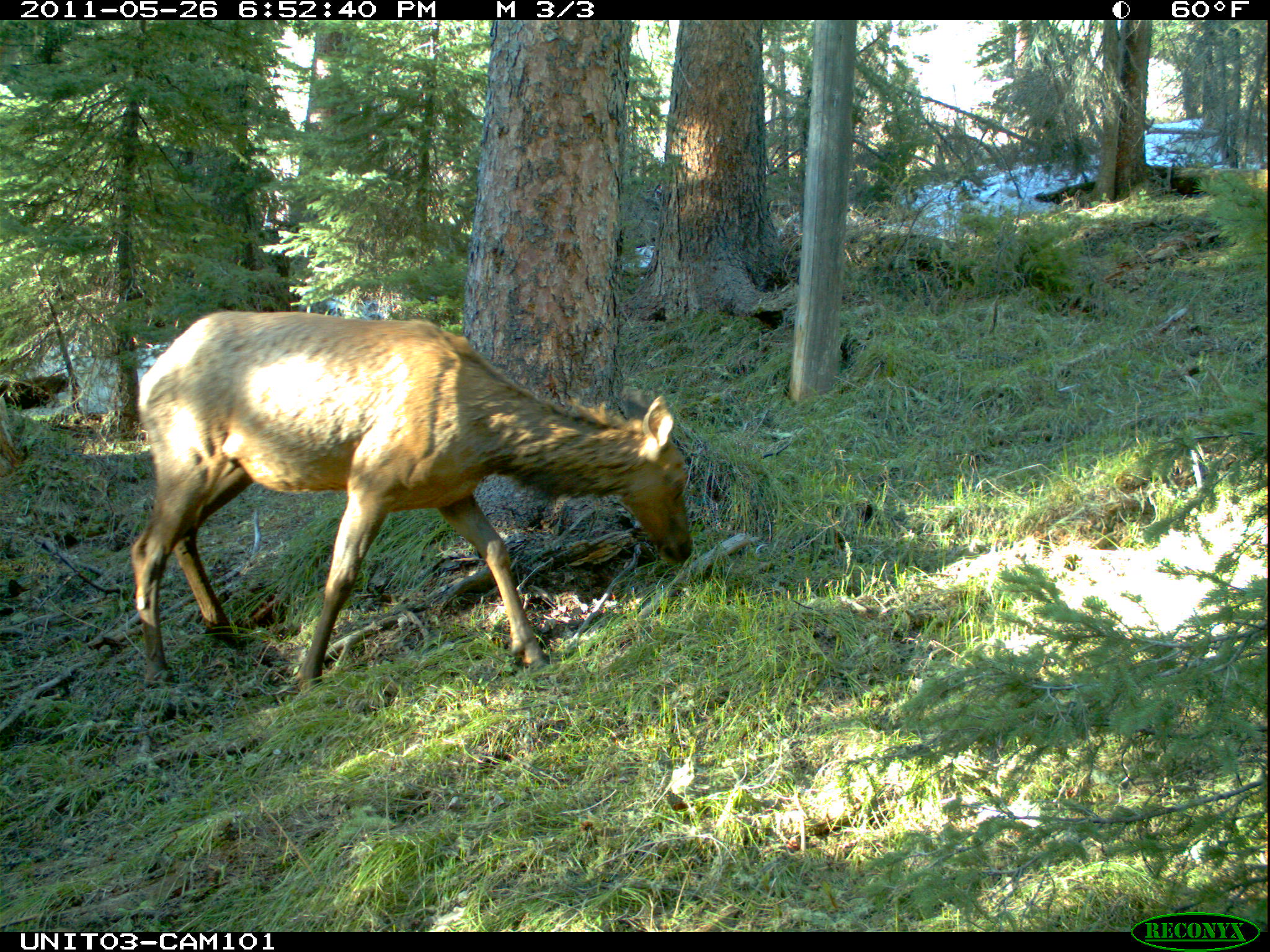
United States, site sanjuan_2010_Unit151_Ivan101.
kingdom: Animalia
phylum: Chordata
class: Mammalia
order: Artiodactyla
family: Cervidae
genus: Cervus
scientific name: Cervus elaphus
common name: red deer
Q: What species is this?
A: Cervus elaphus (red deer).